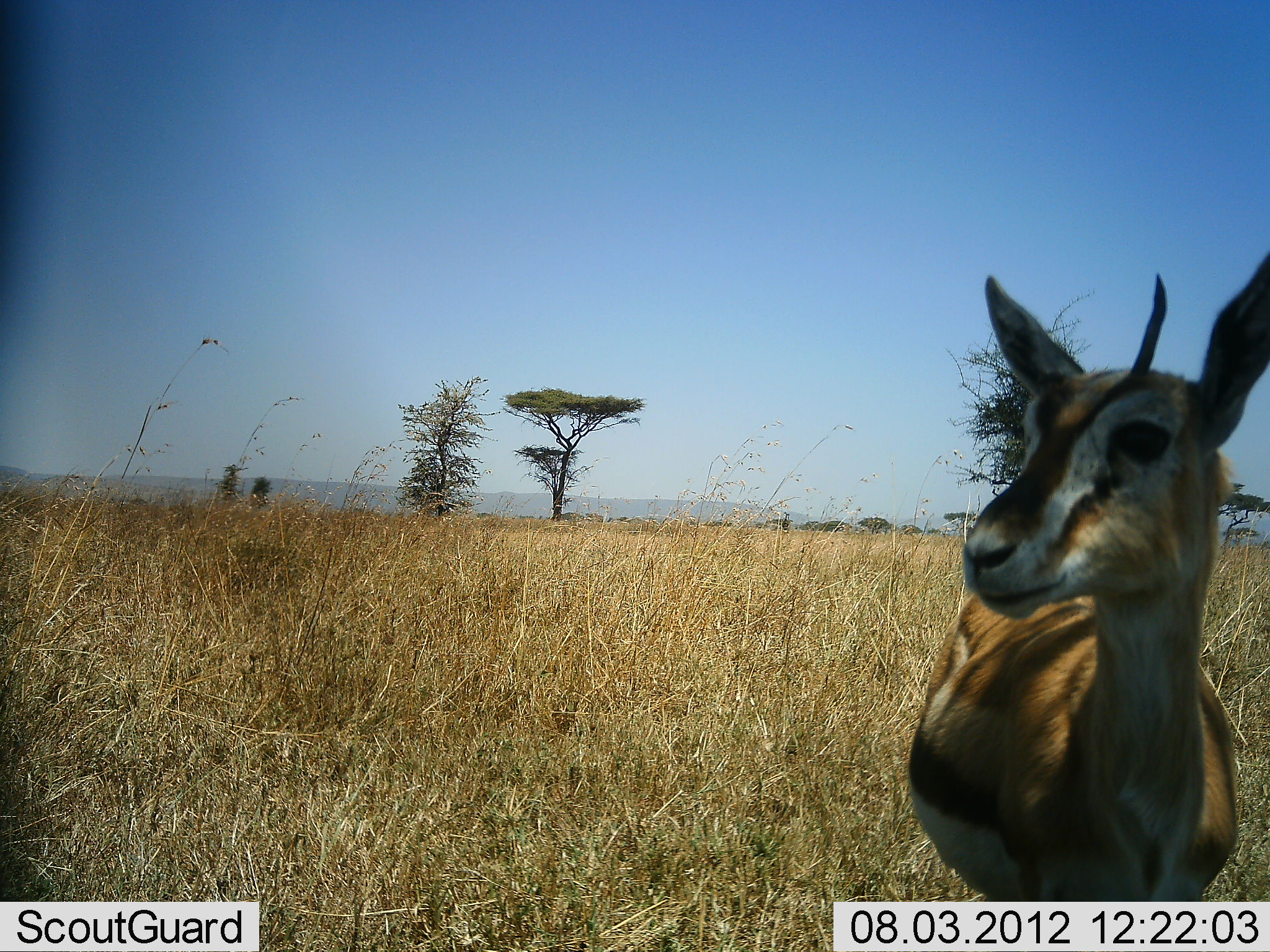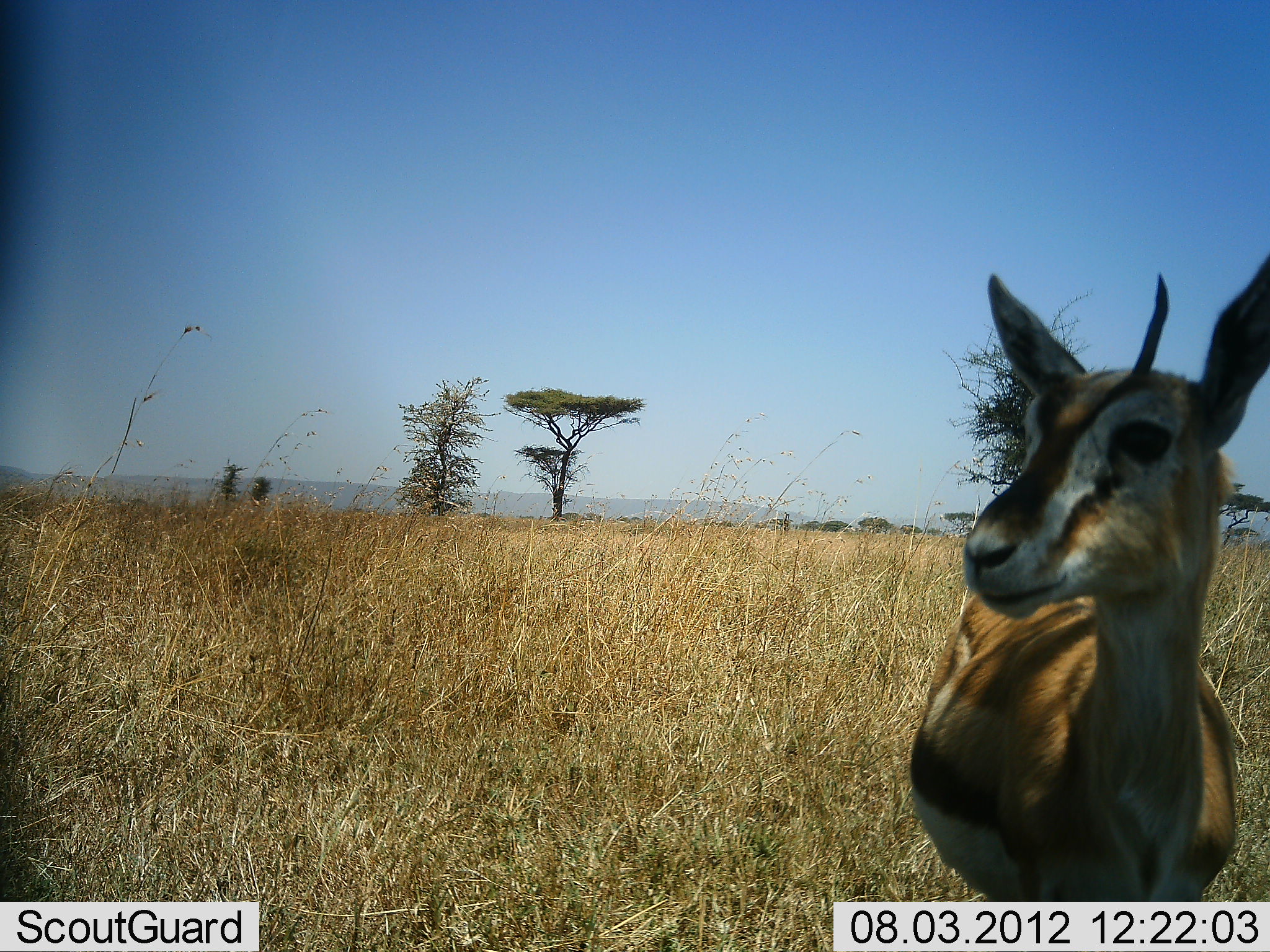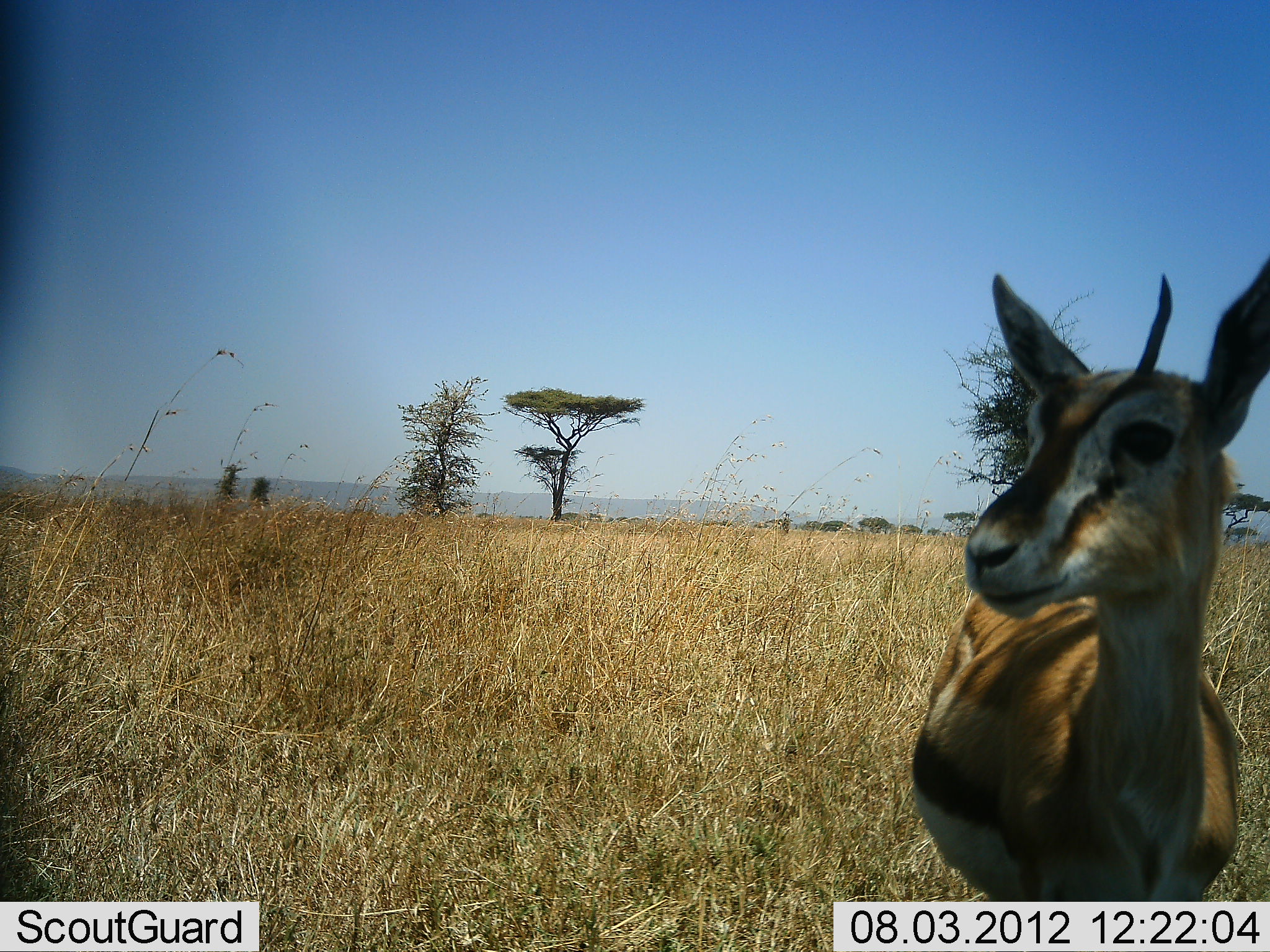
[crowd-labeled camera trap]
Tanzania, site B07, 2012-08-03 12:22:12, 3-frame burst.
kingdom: Animalia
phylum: Chordata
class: Mammalia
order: Artiodactyla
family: Bovidae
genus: Eudorcas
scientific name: Eudorcas thomsonii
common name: thomson's gazelle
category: gazellethomsons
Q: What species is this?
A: Gazellethomsons (thomson's gazelle) (Eudorcas thomsonii).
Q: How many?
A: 1.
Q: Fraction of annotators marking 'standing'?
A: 100%.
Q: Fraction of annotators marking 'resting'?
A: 0%.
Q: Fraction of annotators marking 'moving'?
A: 0%.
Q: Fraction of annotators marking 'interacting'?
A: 0%.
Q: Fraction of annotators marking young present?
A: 0%.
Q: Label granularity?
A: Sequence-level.